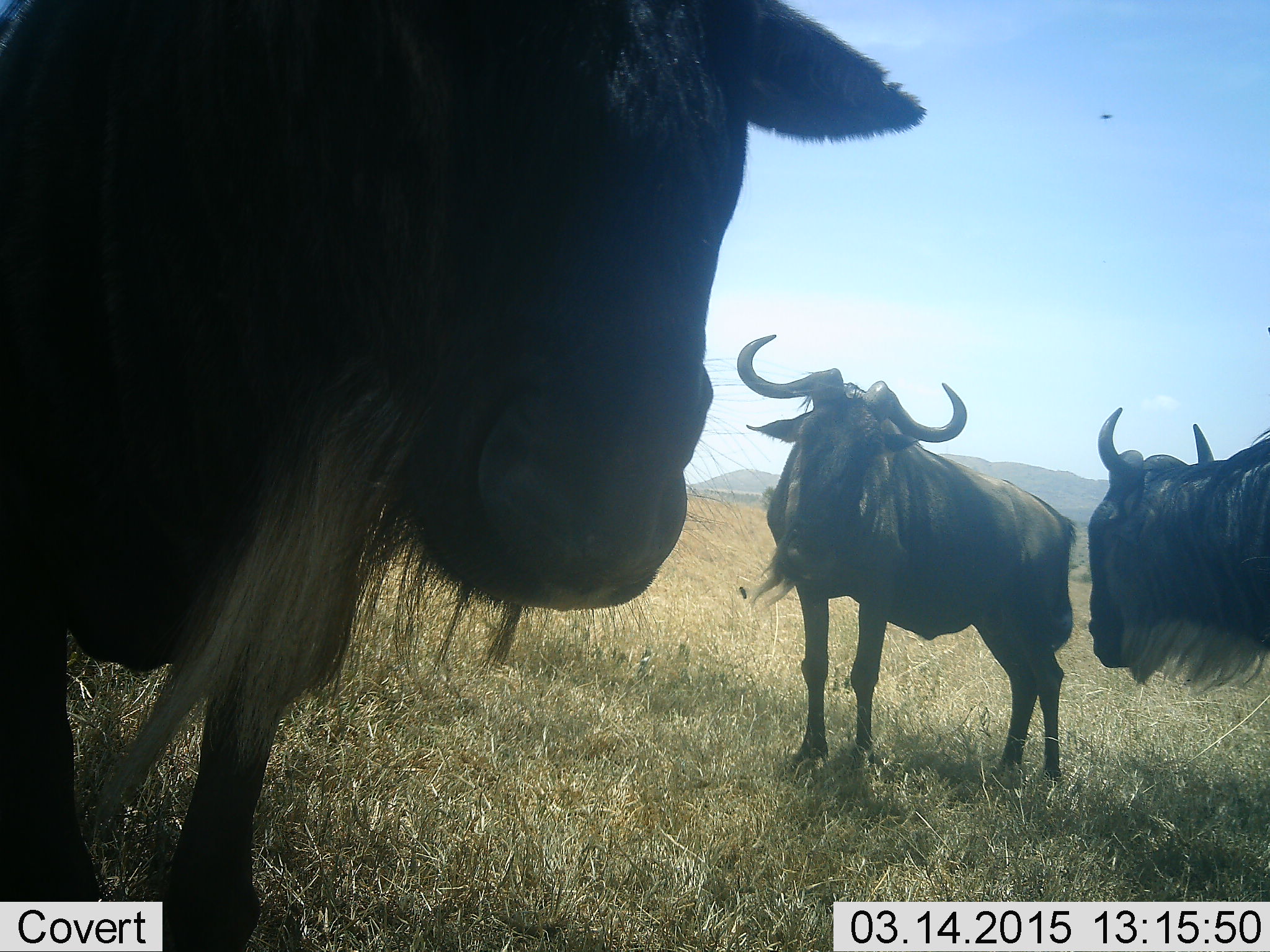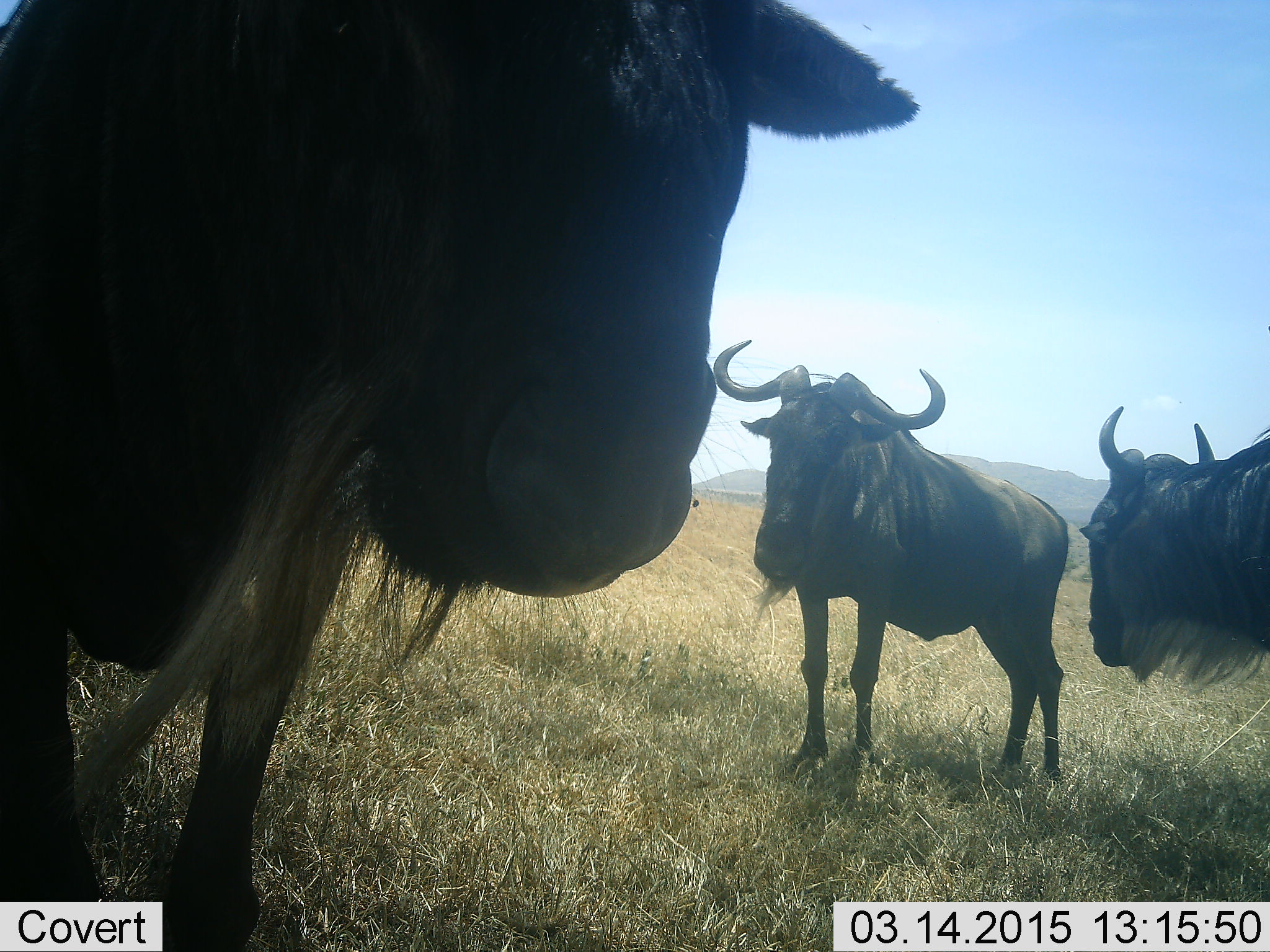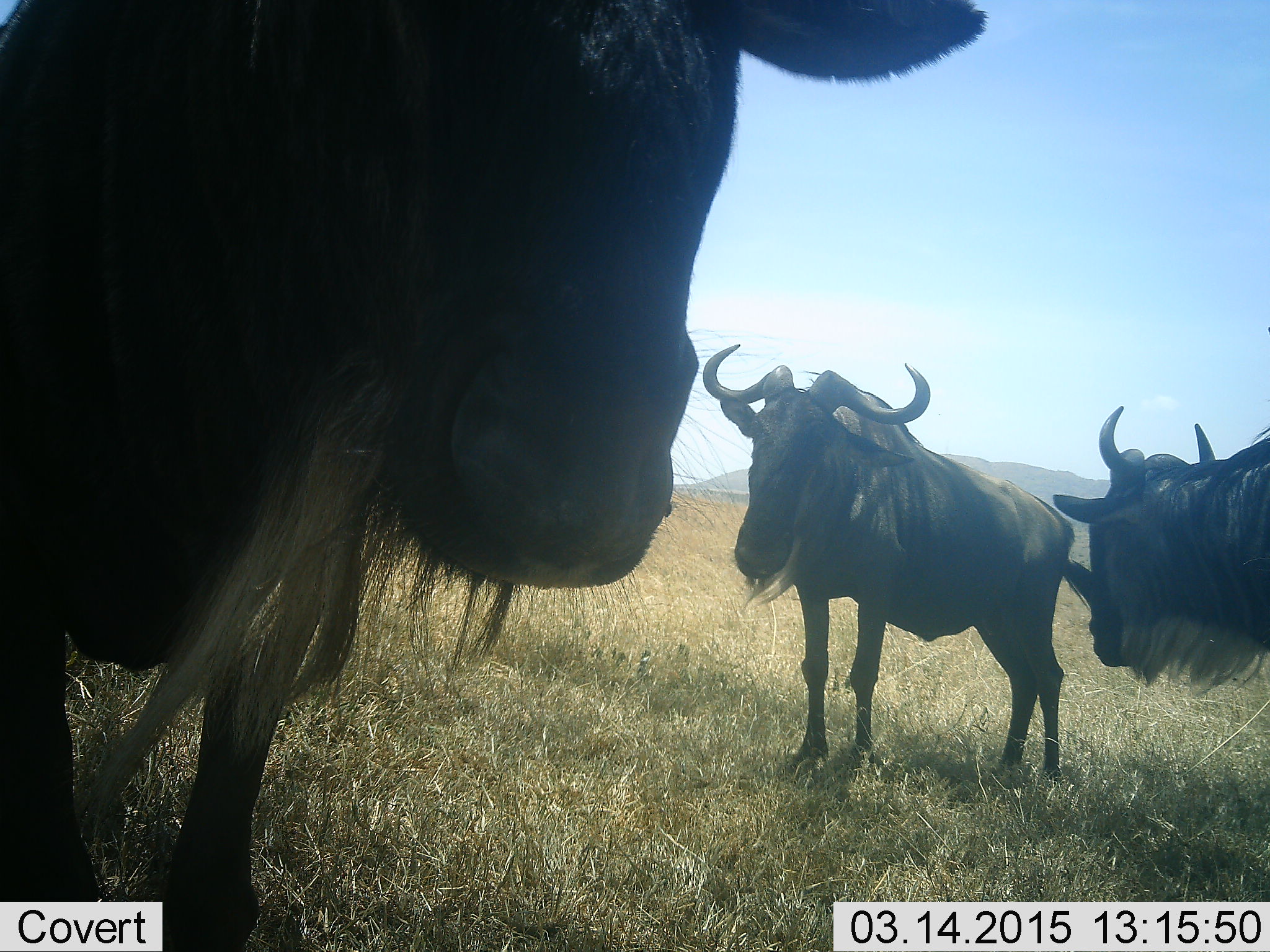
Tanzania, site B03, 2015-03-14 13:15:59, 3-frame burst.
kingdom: Animalia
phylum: Chordata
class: Mammalia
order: Artiodactyla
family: Bovidae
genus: Connochaetes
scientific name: Connochaetes taurinus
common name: blue wildebeest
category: wildebeest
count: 3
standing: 80%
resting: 10%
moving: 10%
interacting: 0%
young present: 0%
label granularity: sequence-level